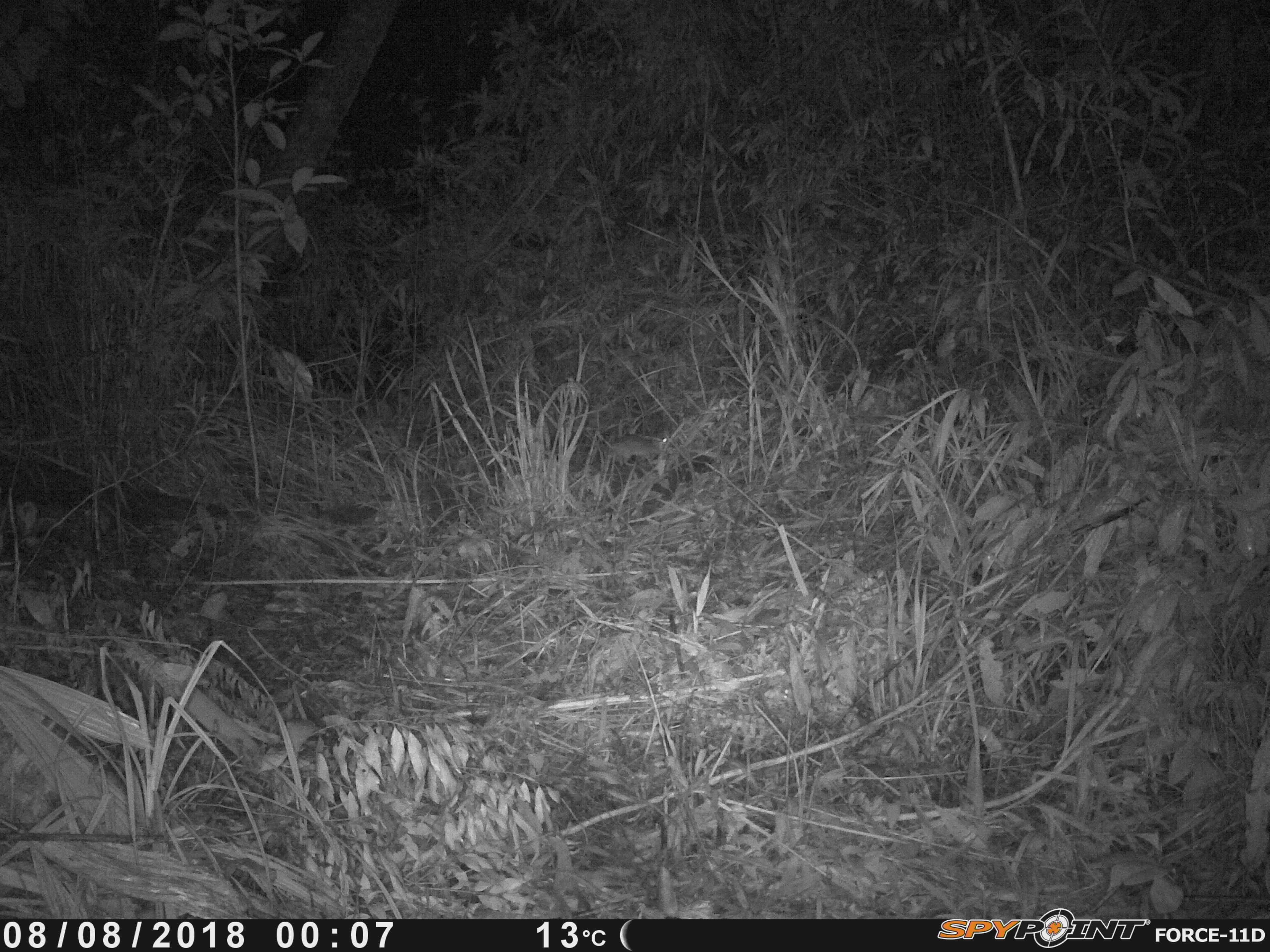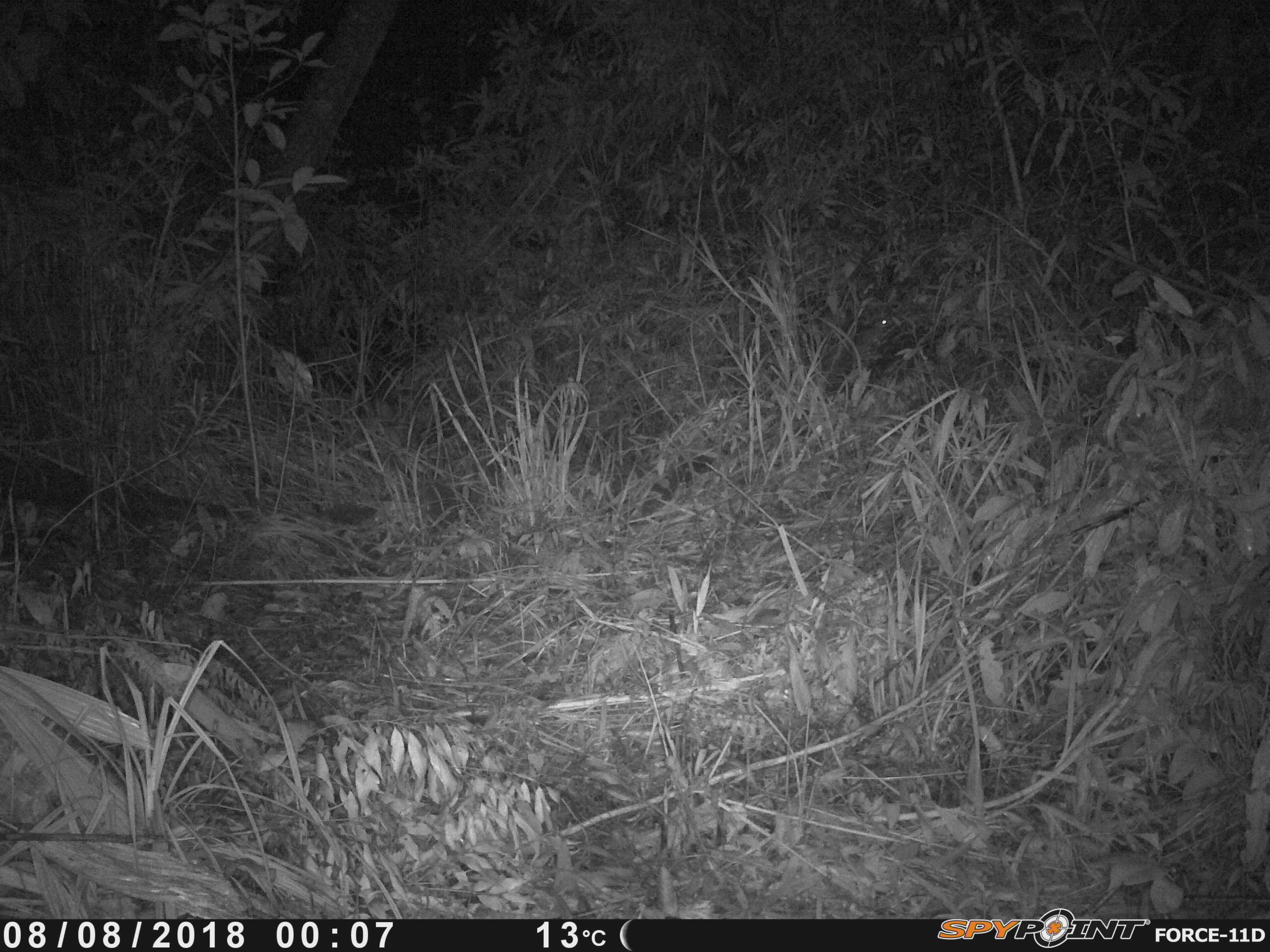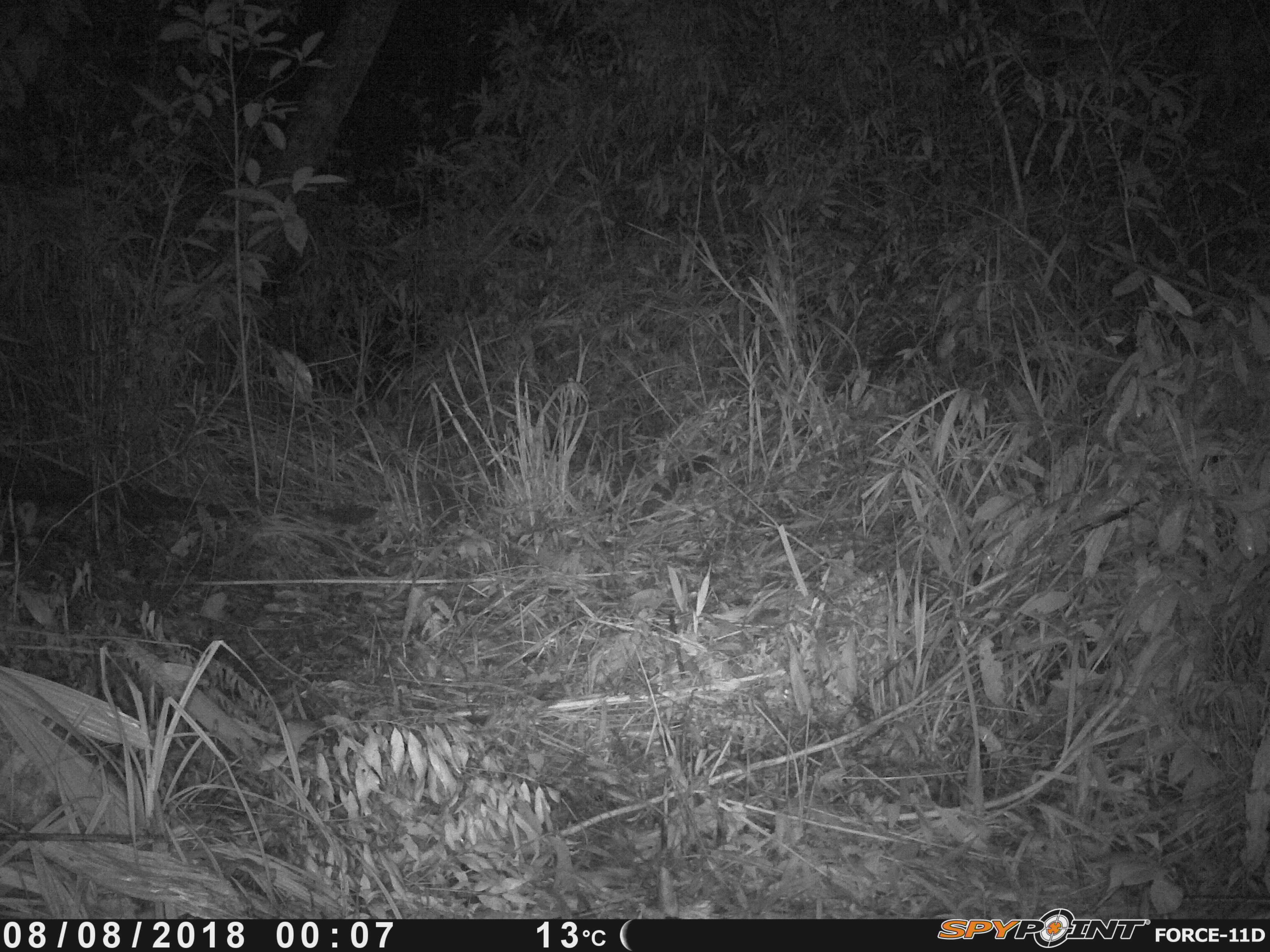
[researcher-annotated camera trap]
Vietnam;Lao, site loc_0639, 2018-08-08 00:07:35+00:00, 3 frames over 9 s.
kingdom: Animalia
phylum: Chordata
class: Mammalia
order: Rodentia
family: Muridae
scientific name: Muridae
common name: old-world mice and rats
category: unidentified murid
Unidentified murid (old-world mice and rats) (Muridae). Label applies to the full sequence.